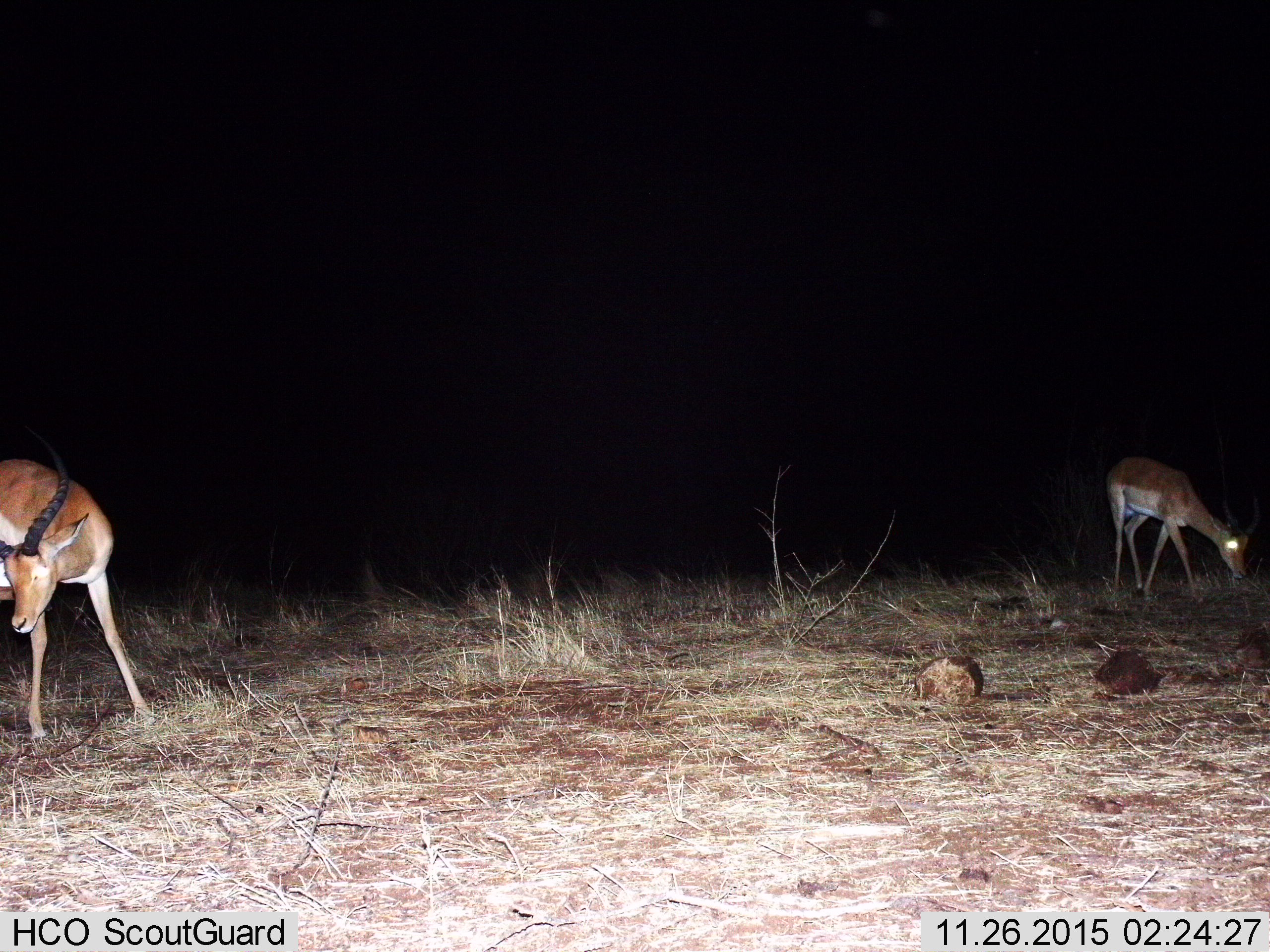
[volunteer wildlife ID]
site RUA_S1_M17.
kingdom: Animalia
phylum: Chordata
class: Mammalia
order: Artiodactyla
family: Bovidae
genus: Aepyceros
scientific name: Aepyceros melampus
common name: impala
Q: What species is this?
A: Impala (Aepyceros melampus).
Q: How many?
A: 2.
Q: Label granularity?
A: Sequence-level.